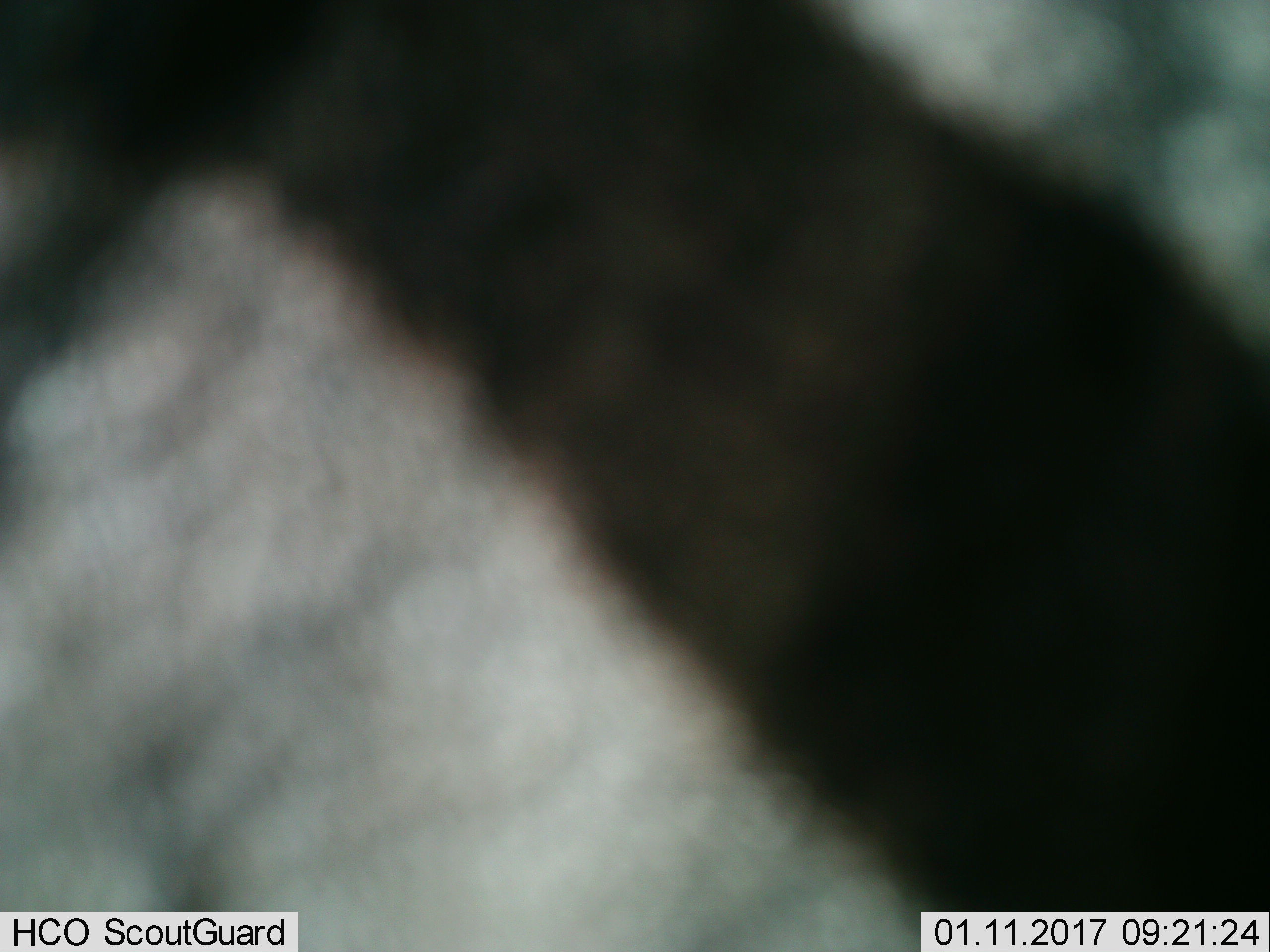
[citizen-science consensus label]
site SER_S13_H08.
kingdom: Animalia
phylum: Chordata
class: Mammalia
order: Perissodactyla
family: Equidae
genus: Equus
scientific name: Equus quagga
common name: plains zebra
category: zebraplains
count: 1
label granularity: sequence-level